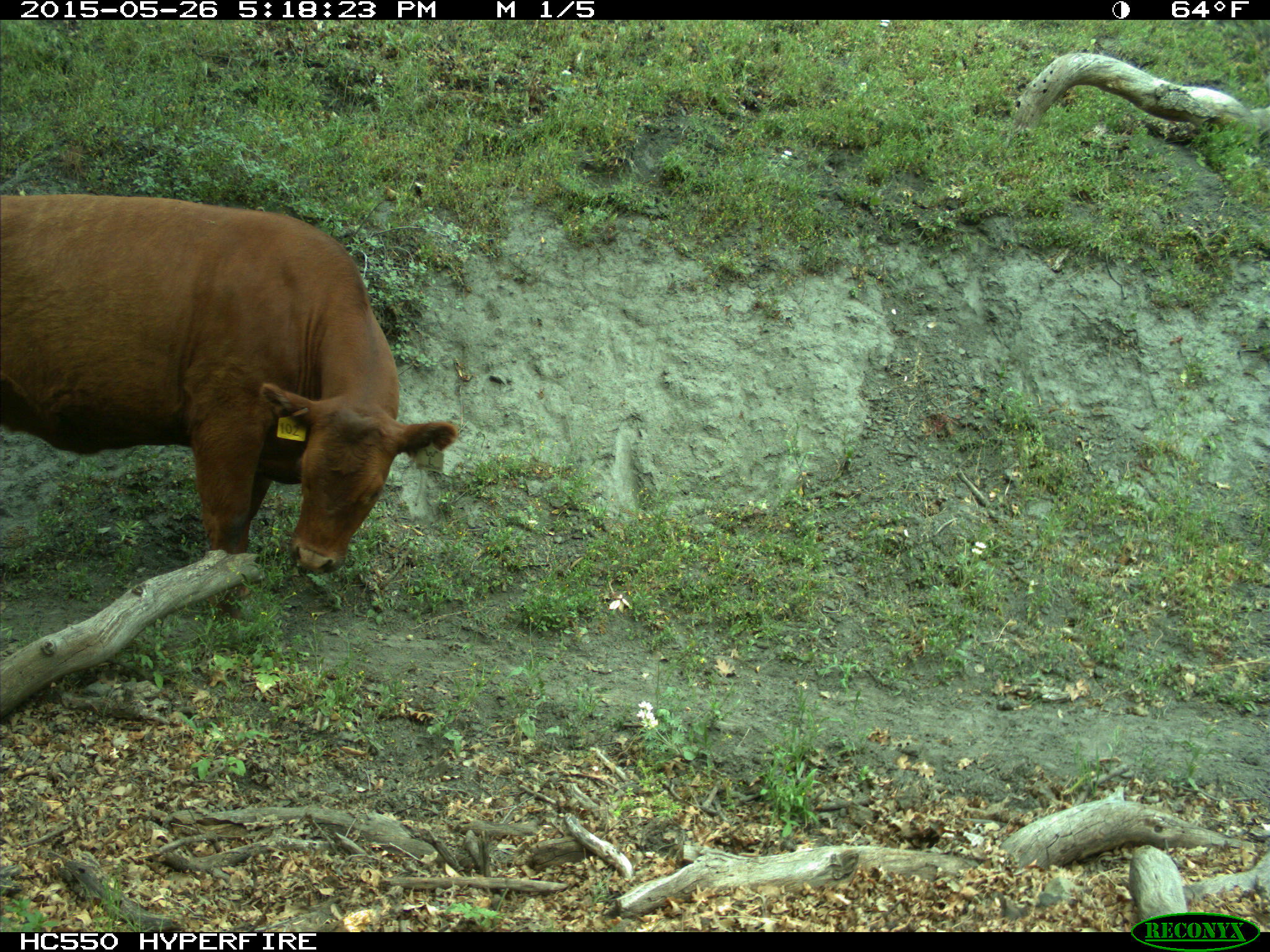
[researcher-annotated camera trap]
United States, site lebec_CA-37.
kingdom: Animalia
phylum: Chordata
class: Mammalia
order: Artiodactyla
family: Bovidae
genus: Bos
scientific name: Bos taurus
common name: domestic cow